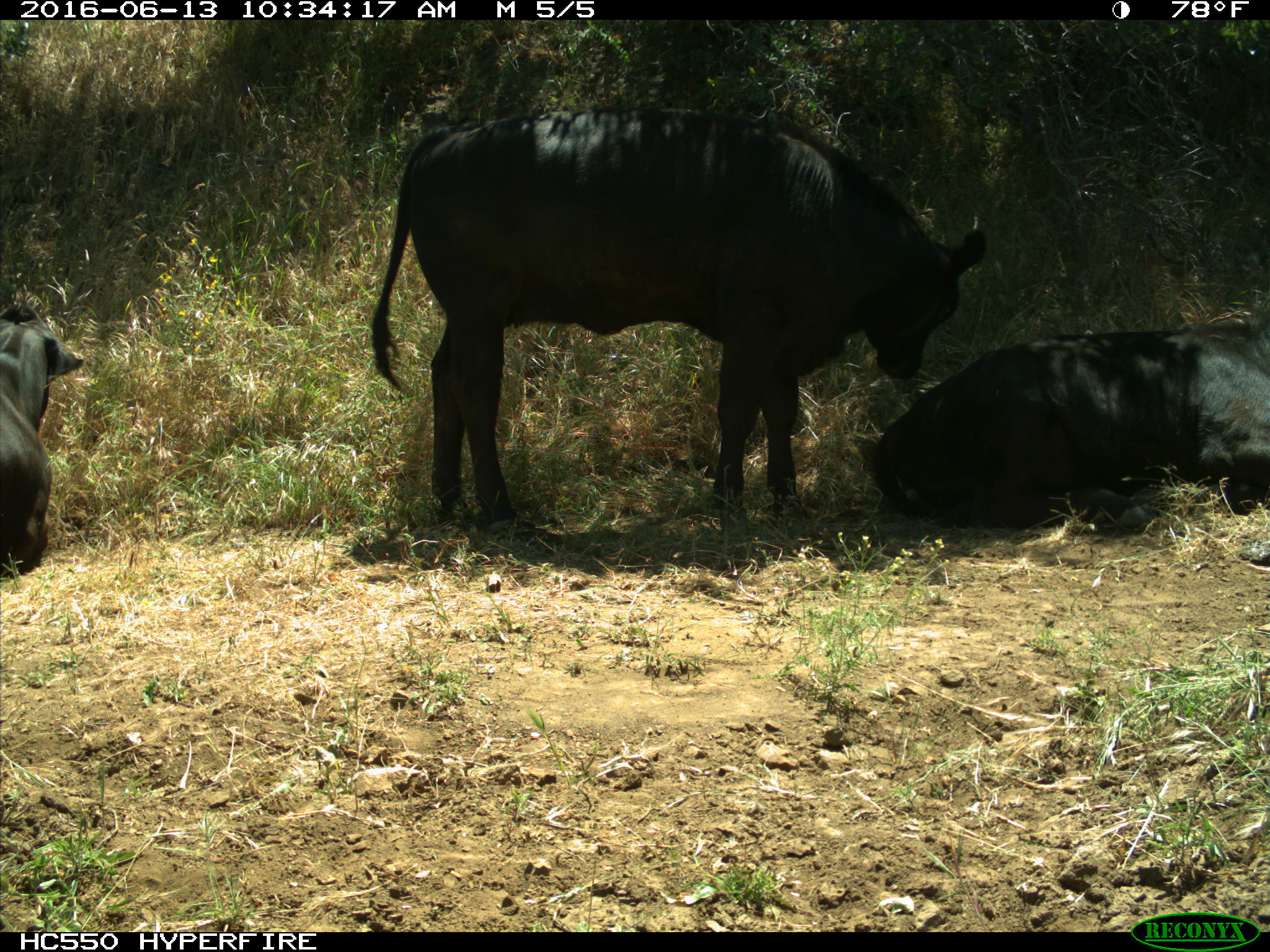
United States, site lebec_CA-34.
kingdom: Animalia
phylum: Chordata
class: Mammalia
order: Artiodactyla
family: Bovidae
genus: Bos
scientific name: Bos taurus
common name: domestic cow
Bos taurus (domestic cow).